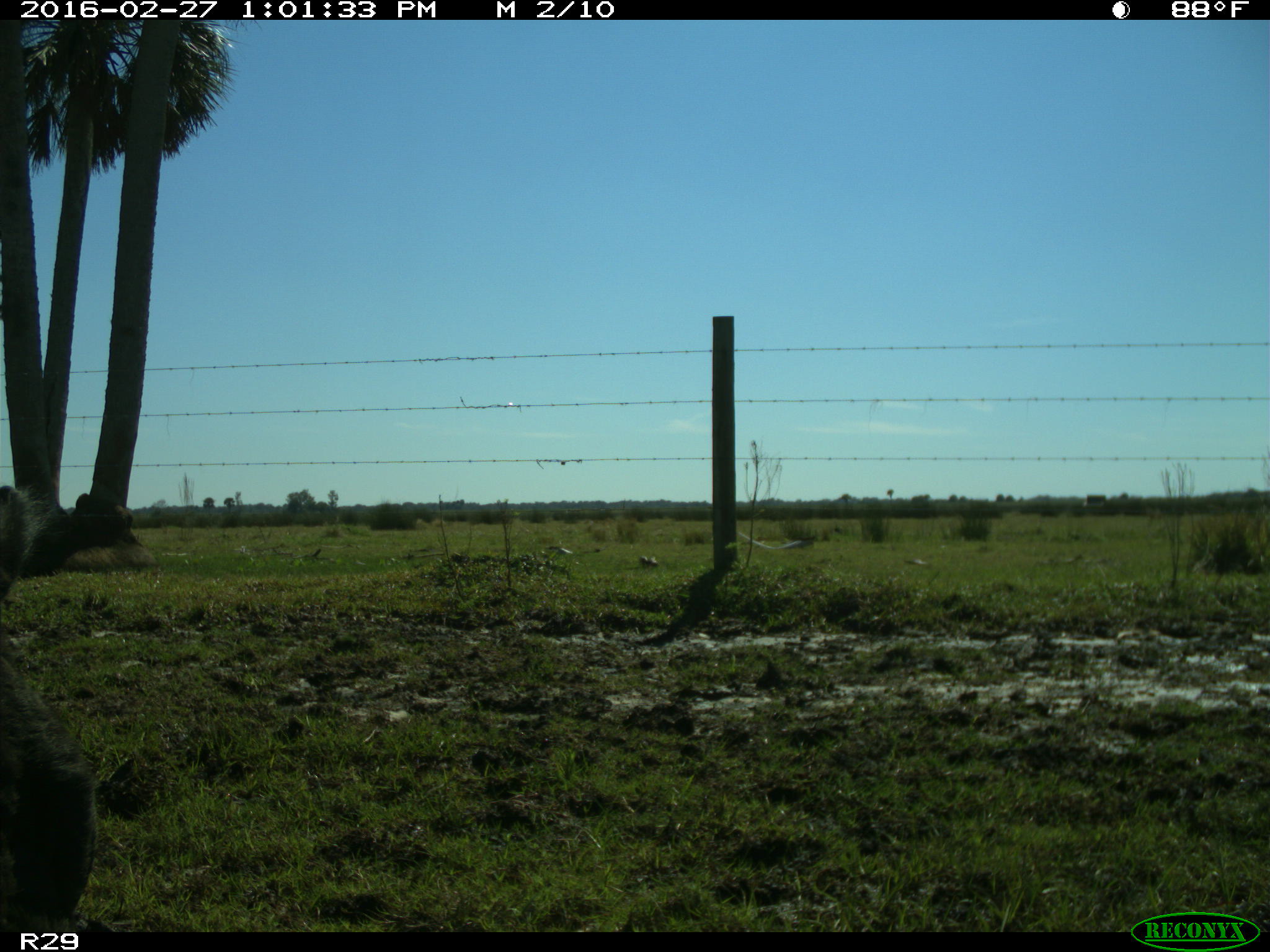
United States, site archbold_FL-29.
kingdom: Animalia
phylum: Chordata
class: Mammalia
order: Artiodactyla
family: Bovidae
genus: Bos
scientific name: Bos taurus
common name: domestic cow